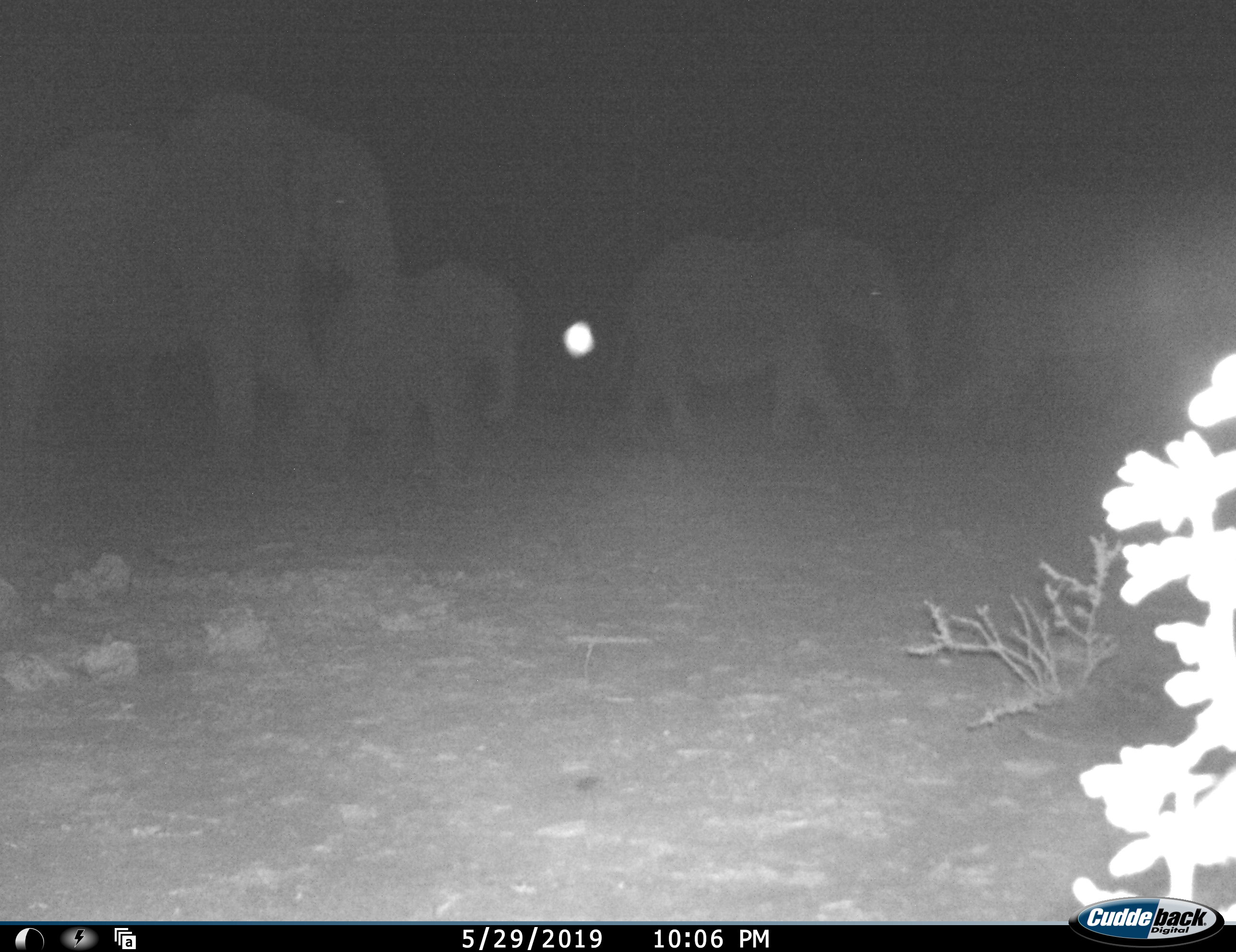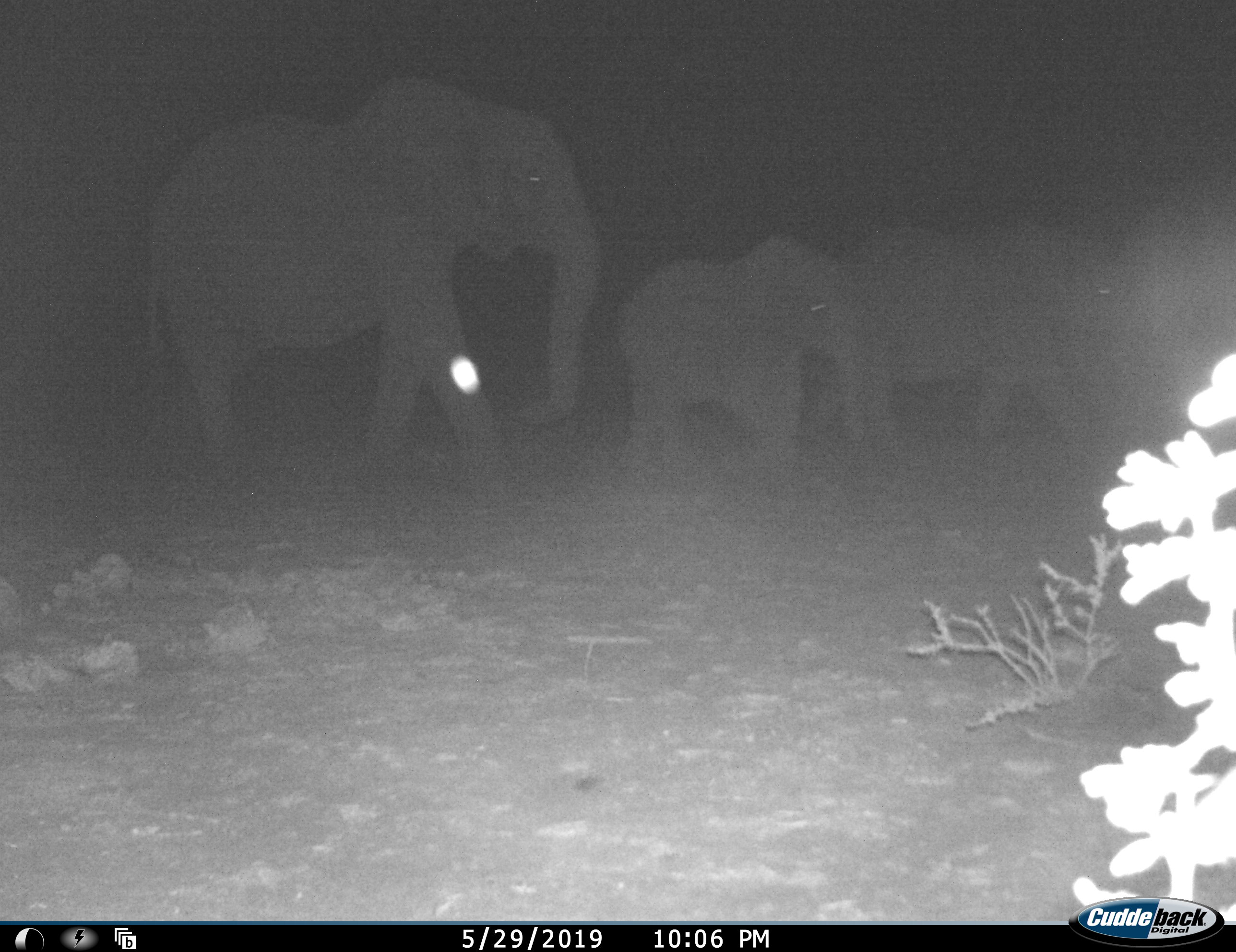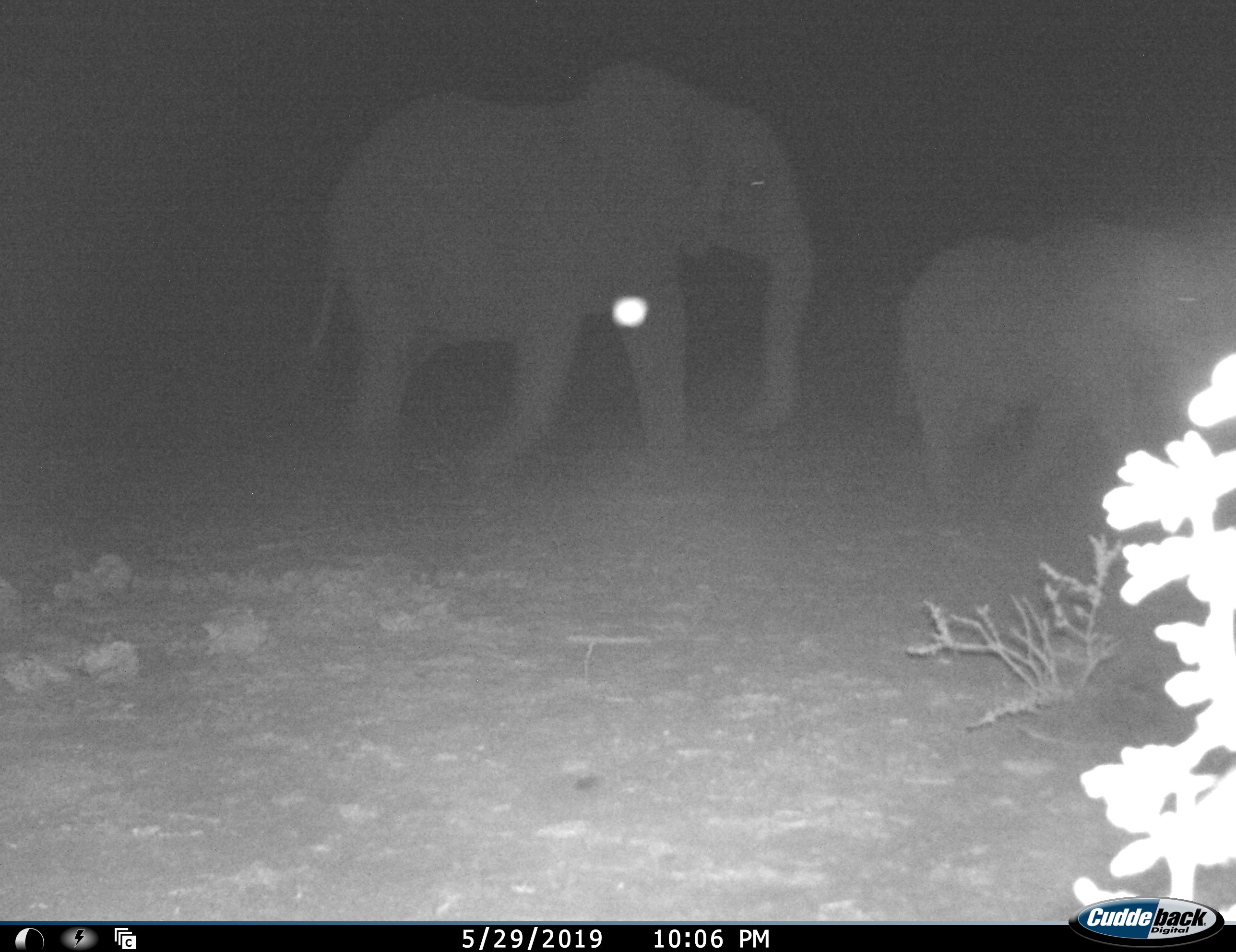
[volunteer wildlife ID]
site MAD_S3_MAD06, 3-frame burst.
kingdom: Animalia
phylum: Chordata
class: Mammalia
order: Proboscidea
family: Elephantidae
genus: Loxodonta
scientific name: Loxodonta africana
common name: african bush elephant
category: elephant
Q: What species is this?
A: Elephant (african bush elephant) (Loxodonta africana).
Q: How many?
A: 4.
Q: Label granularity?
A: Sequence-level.